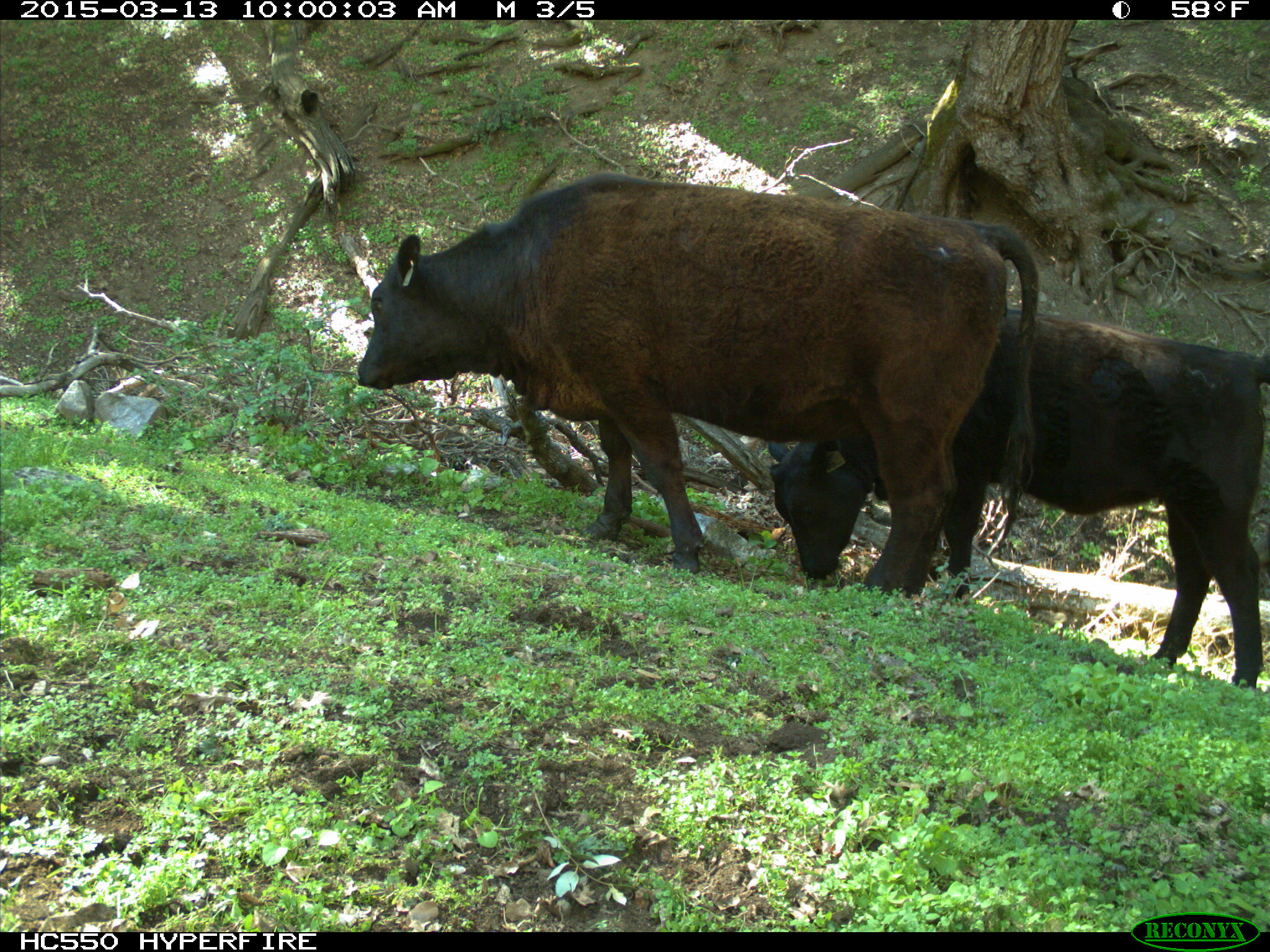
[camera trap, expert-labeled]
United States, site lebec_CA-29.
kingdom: Animalia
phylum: Chordata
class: Mammalia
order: Artiodactyla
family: Bovidae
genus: Bos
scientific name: Bos taurus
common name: domestic cow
Bos taurus (domestic cow).